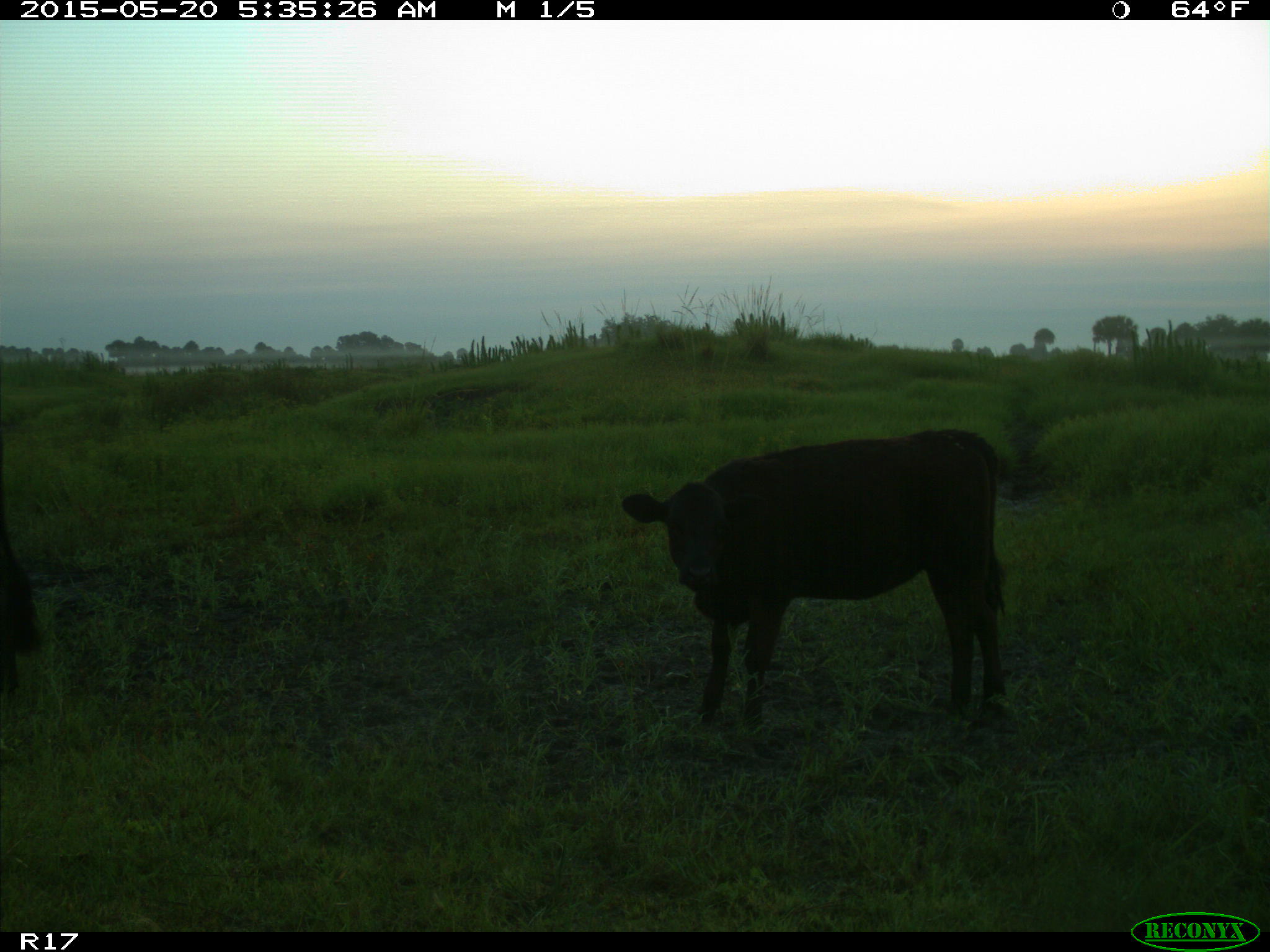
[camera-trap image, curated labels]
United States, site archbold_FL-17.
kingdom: Animalia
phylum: Chordata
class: Mammalia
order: Artiodactyla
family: Bovidae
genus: Bos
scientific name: Bos taurus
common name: domestic cow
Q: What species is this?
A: Bos taurus (domestic cow).